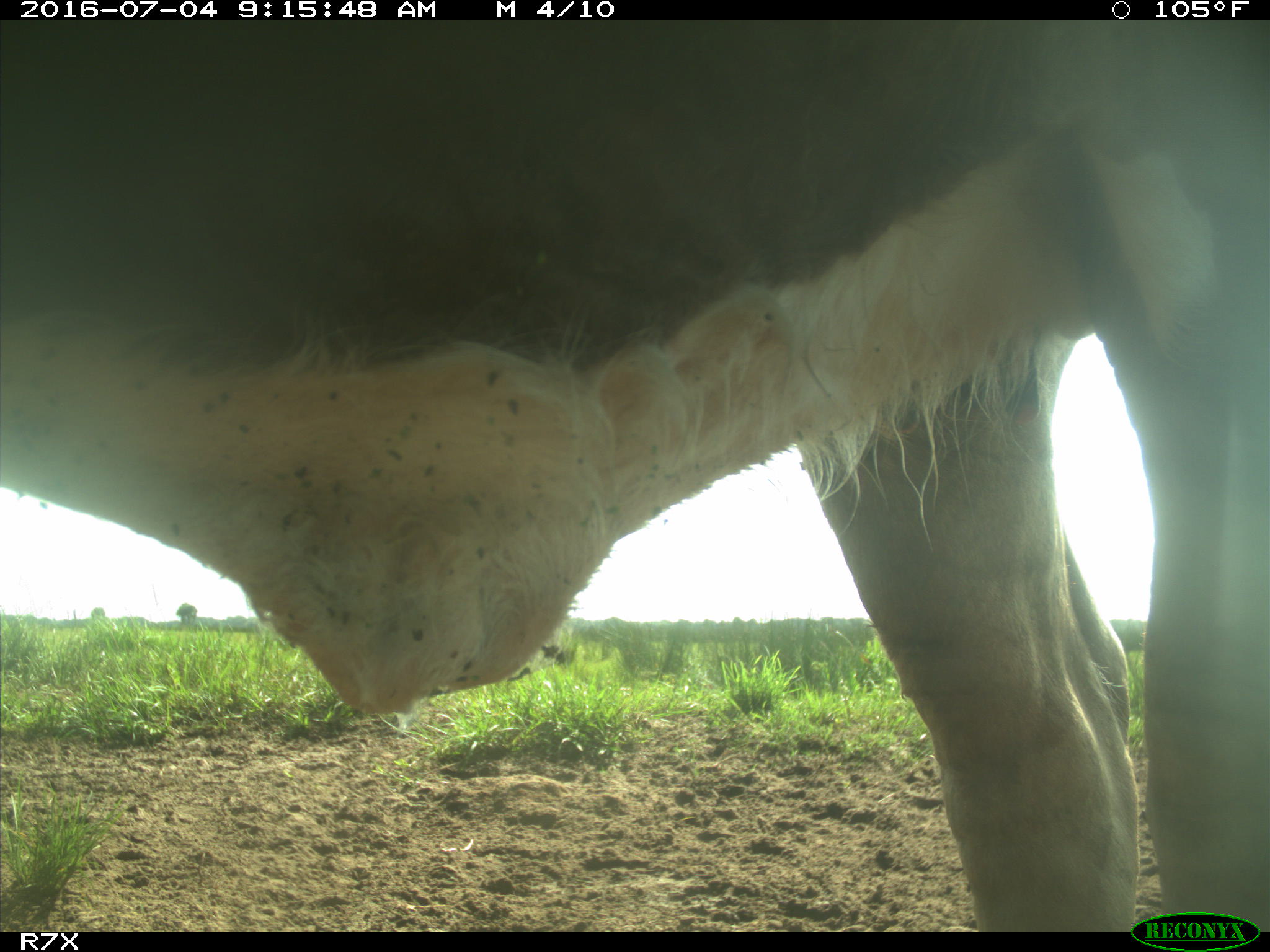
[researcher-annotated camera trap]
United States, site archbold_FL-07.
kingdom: Animalia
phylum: Chordata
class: Mammalia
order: Artiodactyla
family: Bovidae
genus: Bos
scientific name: Bos taurus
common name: domestic cow